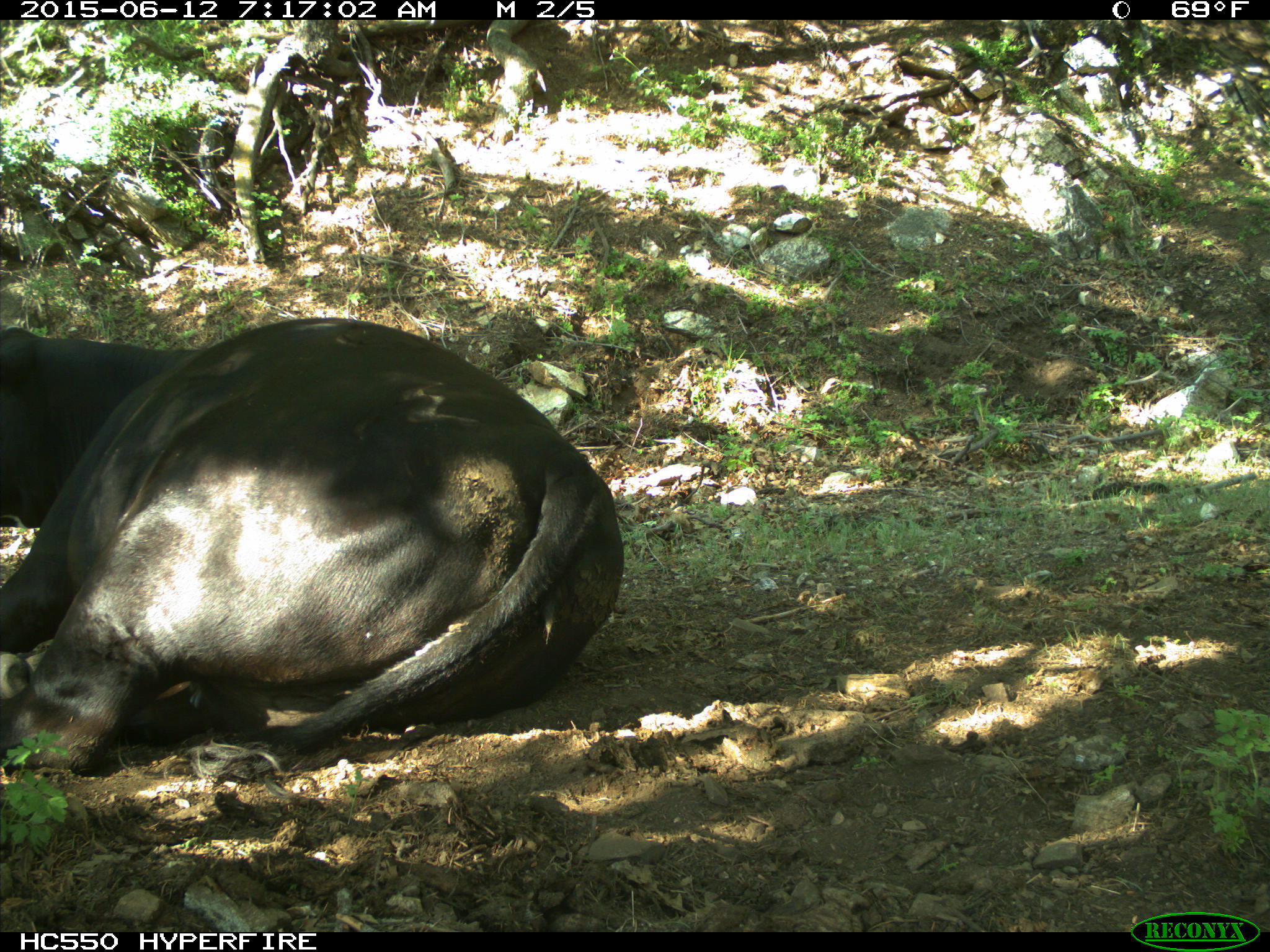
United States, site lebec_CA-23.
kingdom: Animalia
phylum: Chordata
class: Mammalia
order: Artiodactyla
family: Bovidae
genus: Bos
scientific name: Bos taurus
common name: domestic cow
Bos taurus (domestic cow).